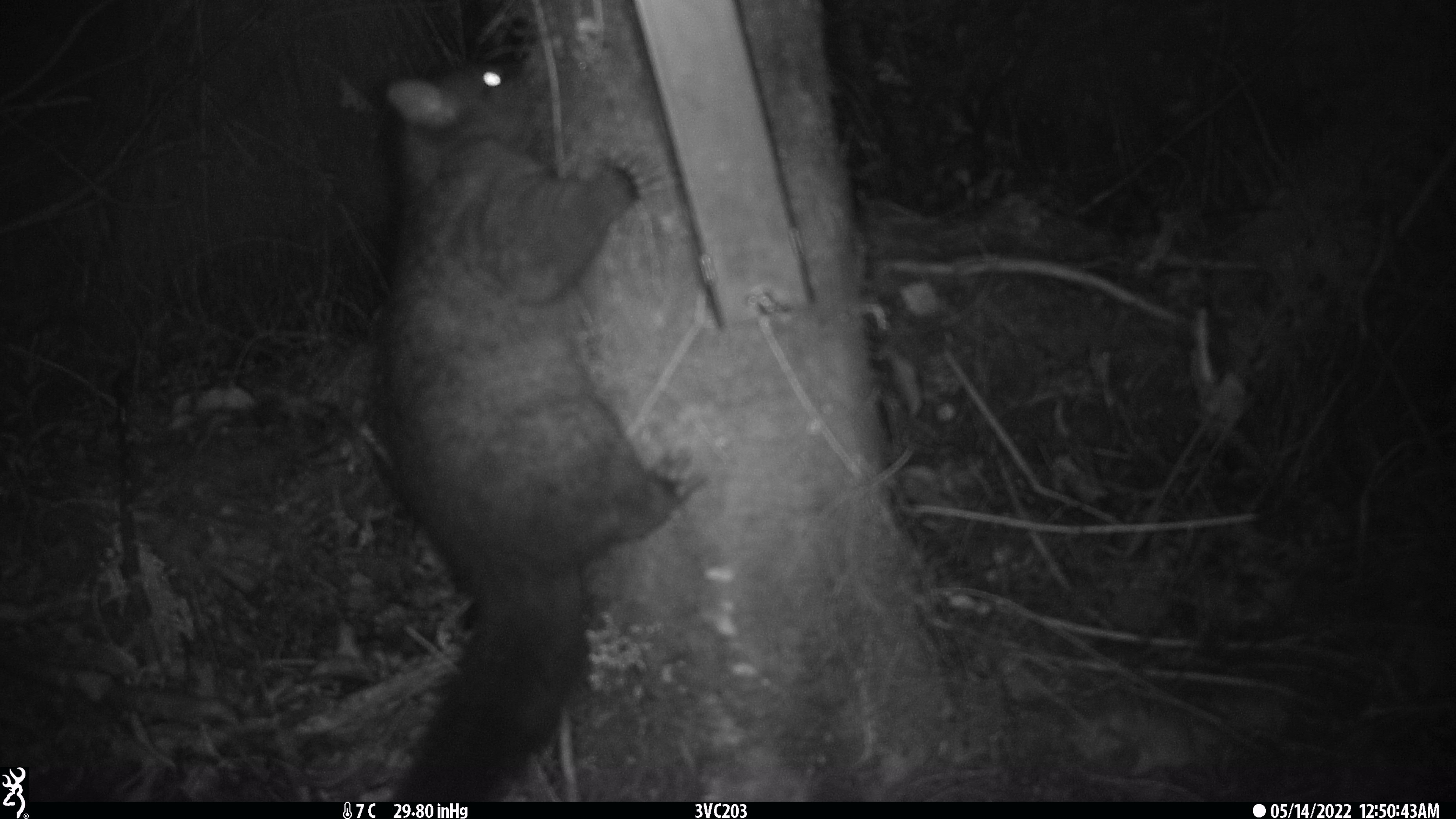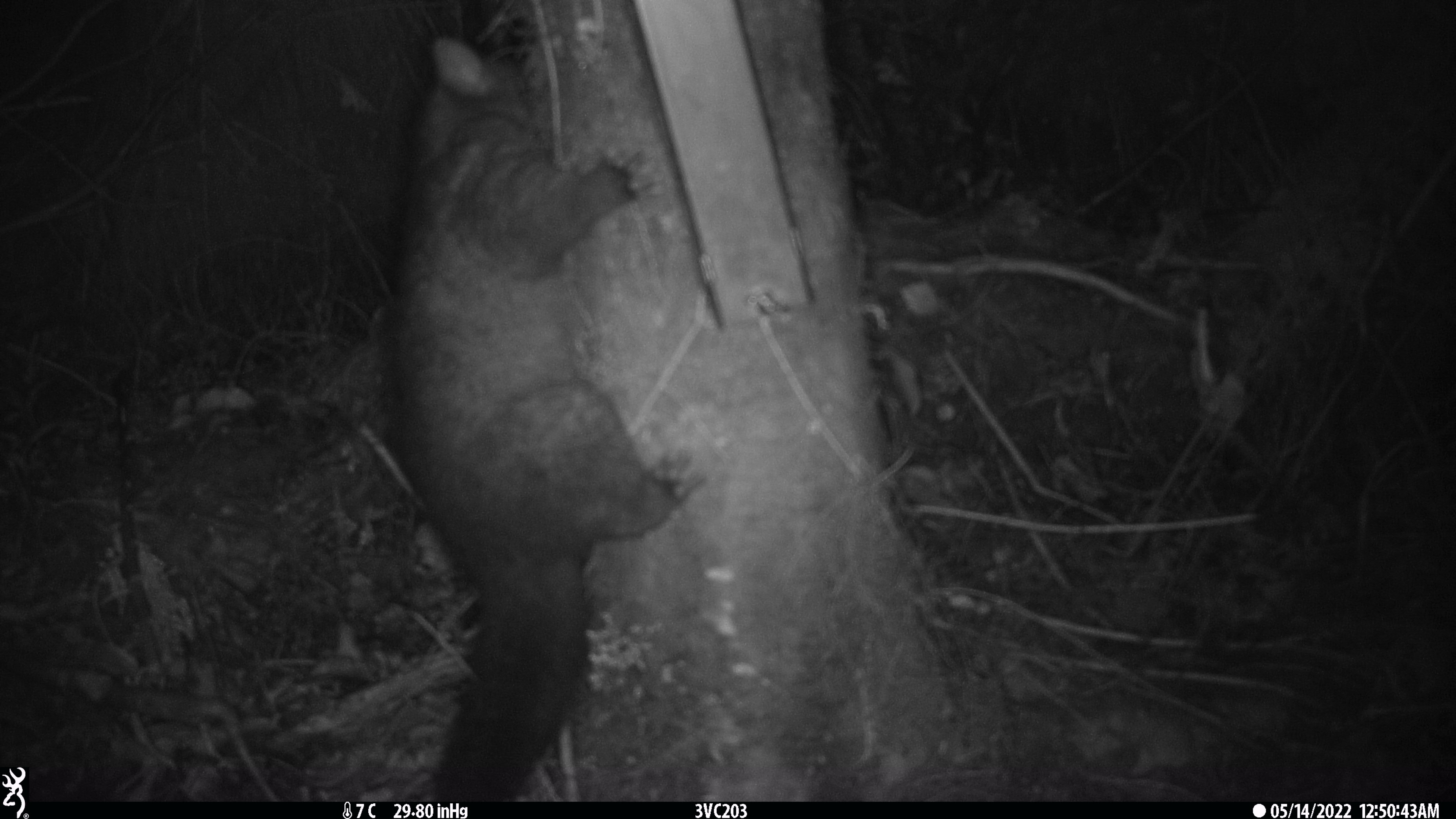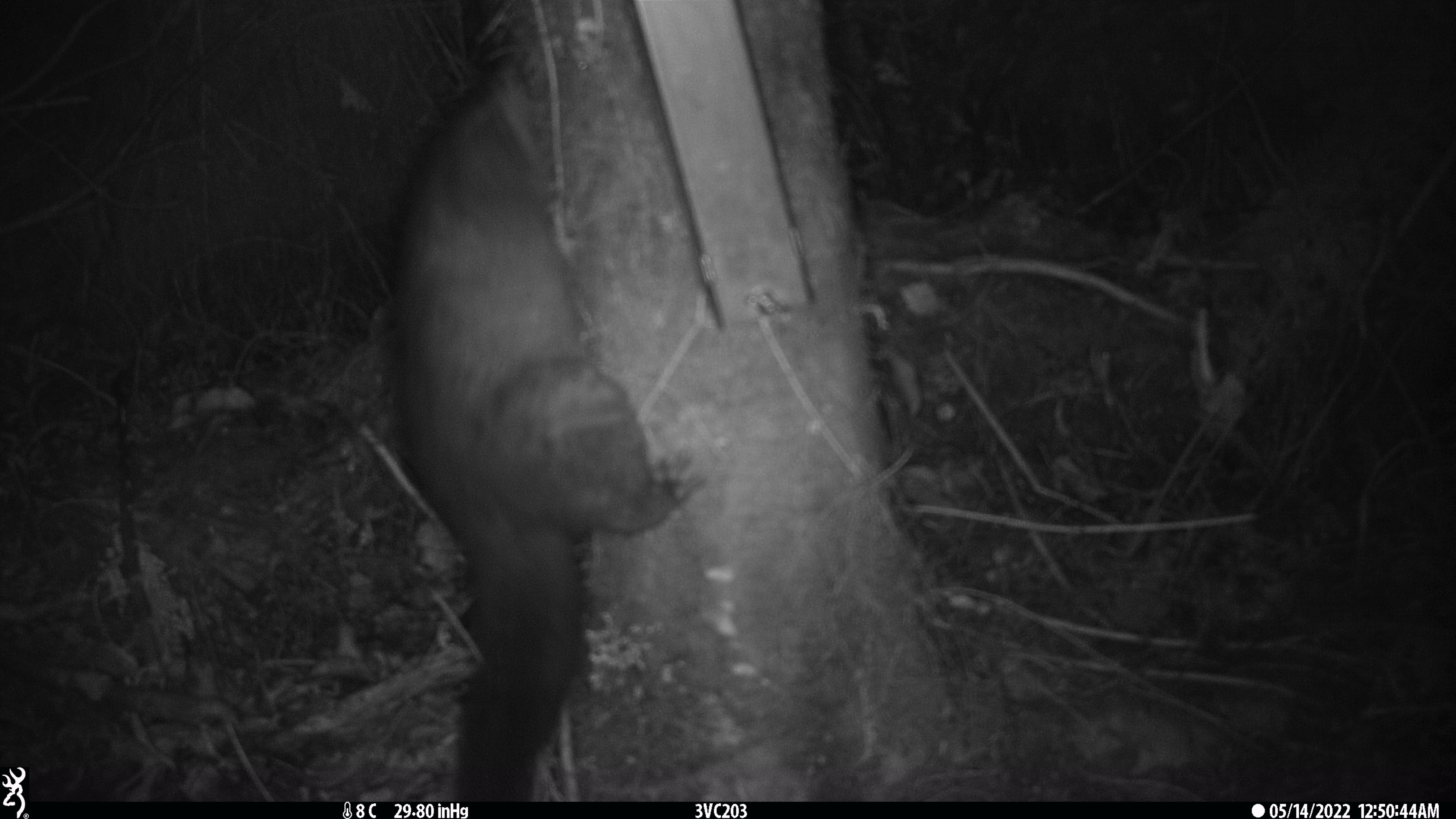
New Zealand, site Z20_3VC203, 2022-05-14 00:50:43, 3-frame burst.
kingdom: Animalia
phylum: Chordata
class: Mammalia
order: Diprotodontia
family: Phalangeridae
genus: Trichosurus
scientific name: Trichosurus vulpecula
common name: common brushtail possum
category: possum